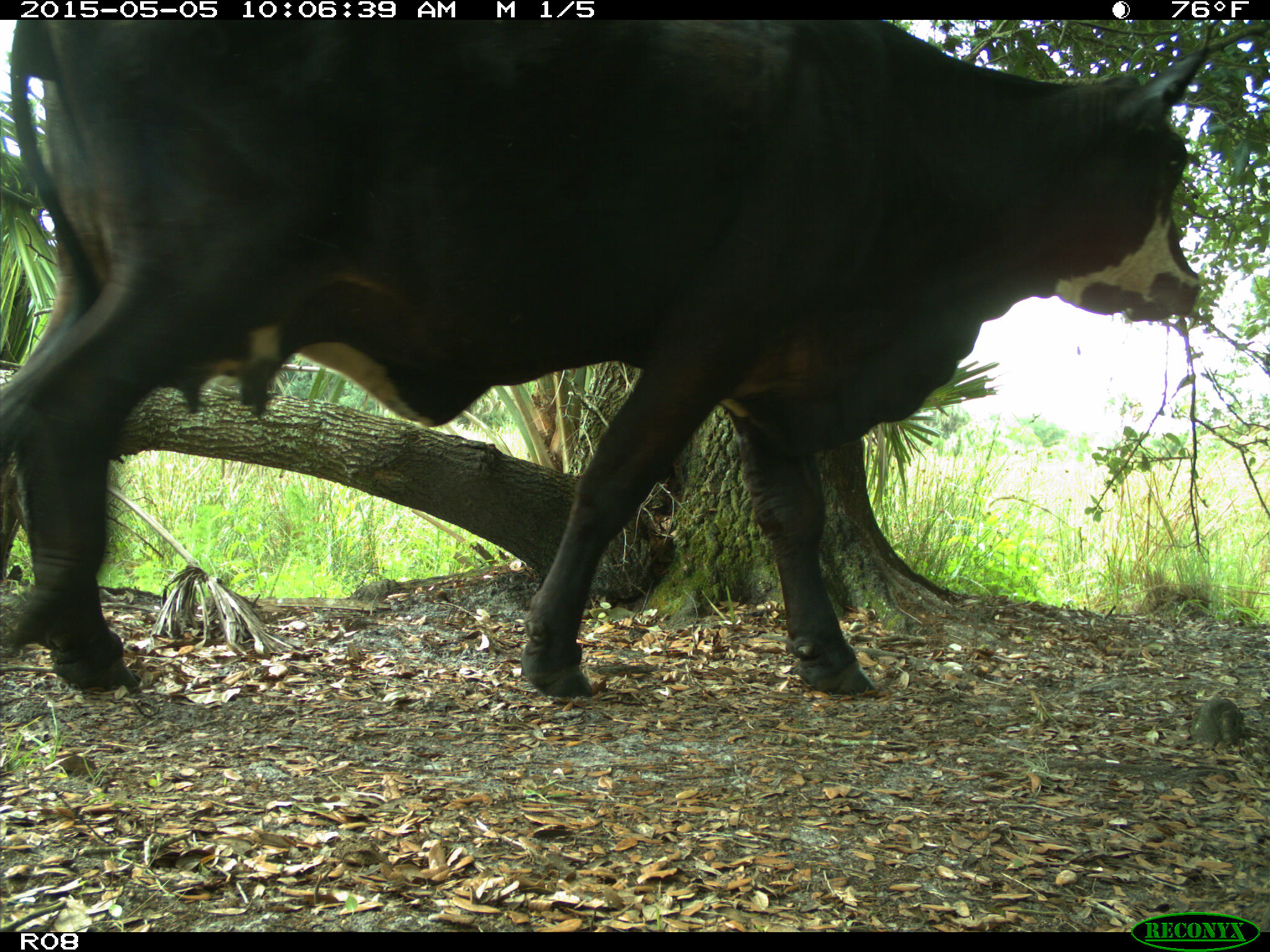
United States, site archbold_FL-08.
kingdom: Animalia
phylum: Chordata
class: Mammalia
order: Artiodactyla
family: Bovidae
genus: Bos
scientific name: Bos taurus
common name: domestic cow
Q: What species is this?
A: Bos taurus (domestic cow).